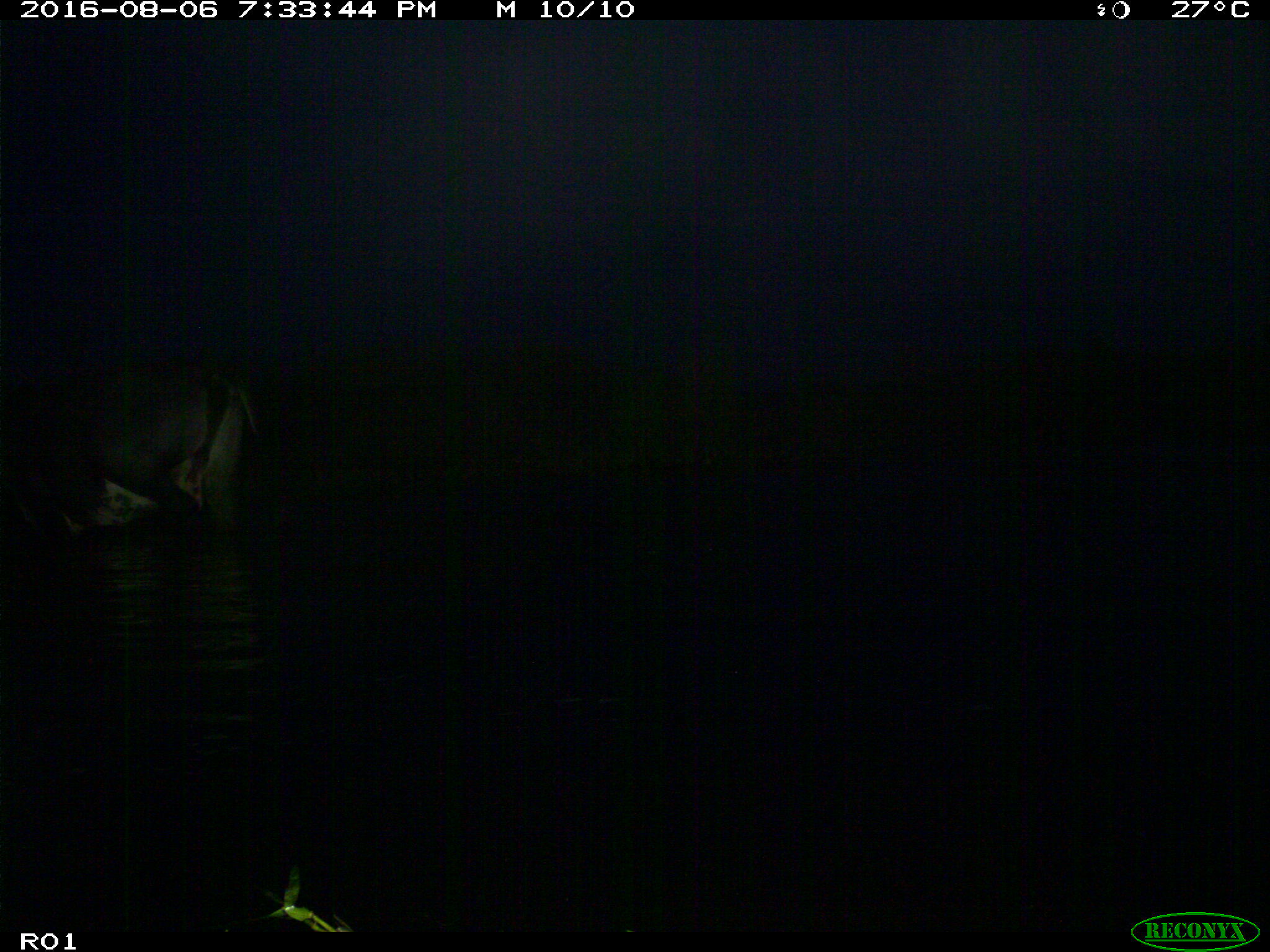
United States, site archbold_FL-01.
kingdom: Animalia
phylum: Chordata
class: Mammalia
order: Artiodactyla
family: Bovidae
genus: Bos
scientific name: Bos taurus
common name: domestic cow